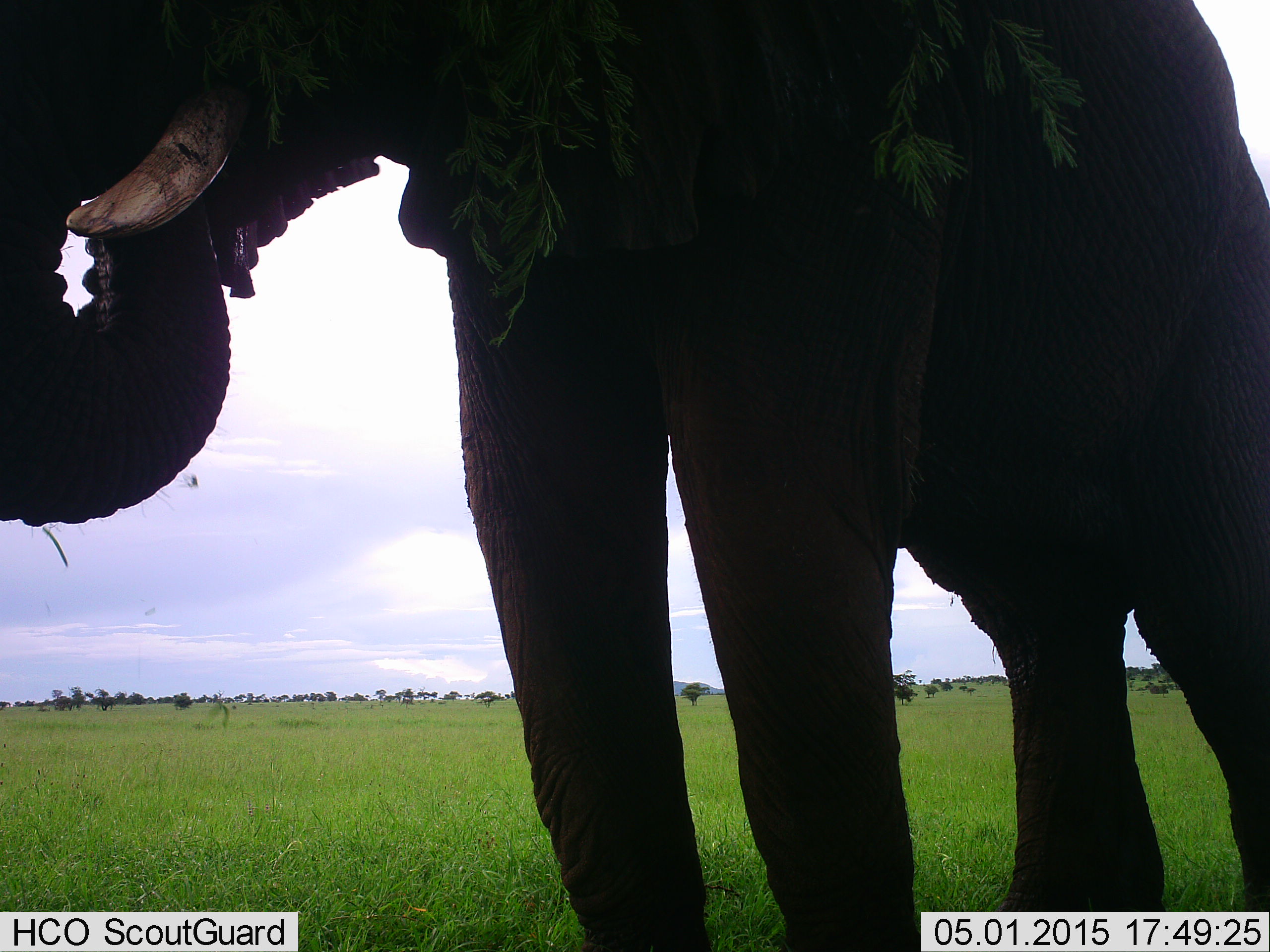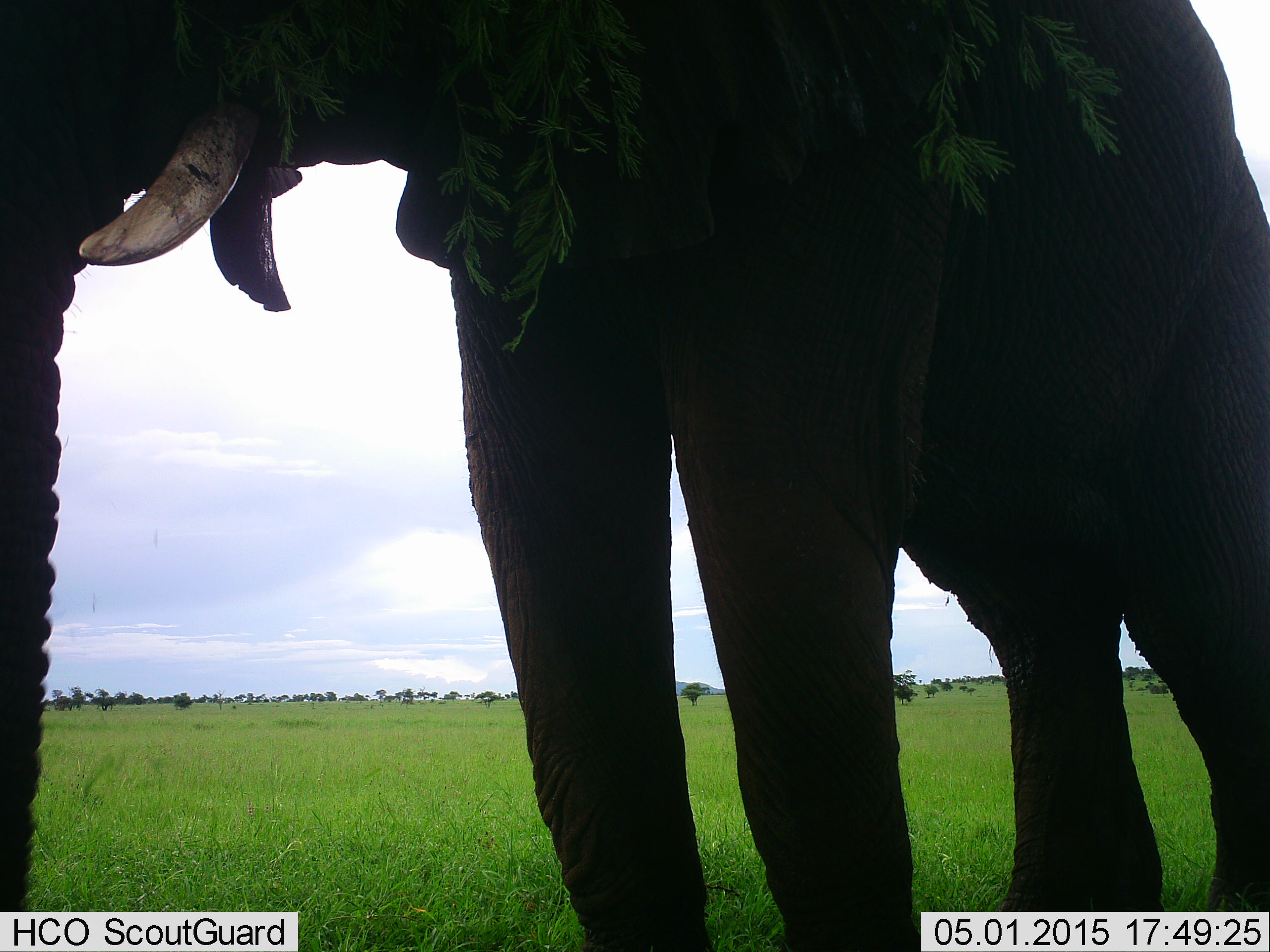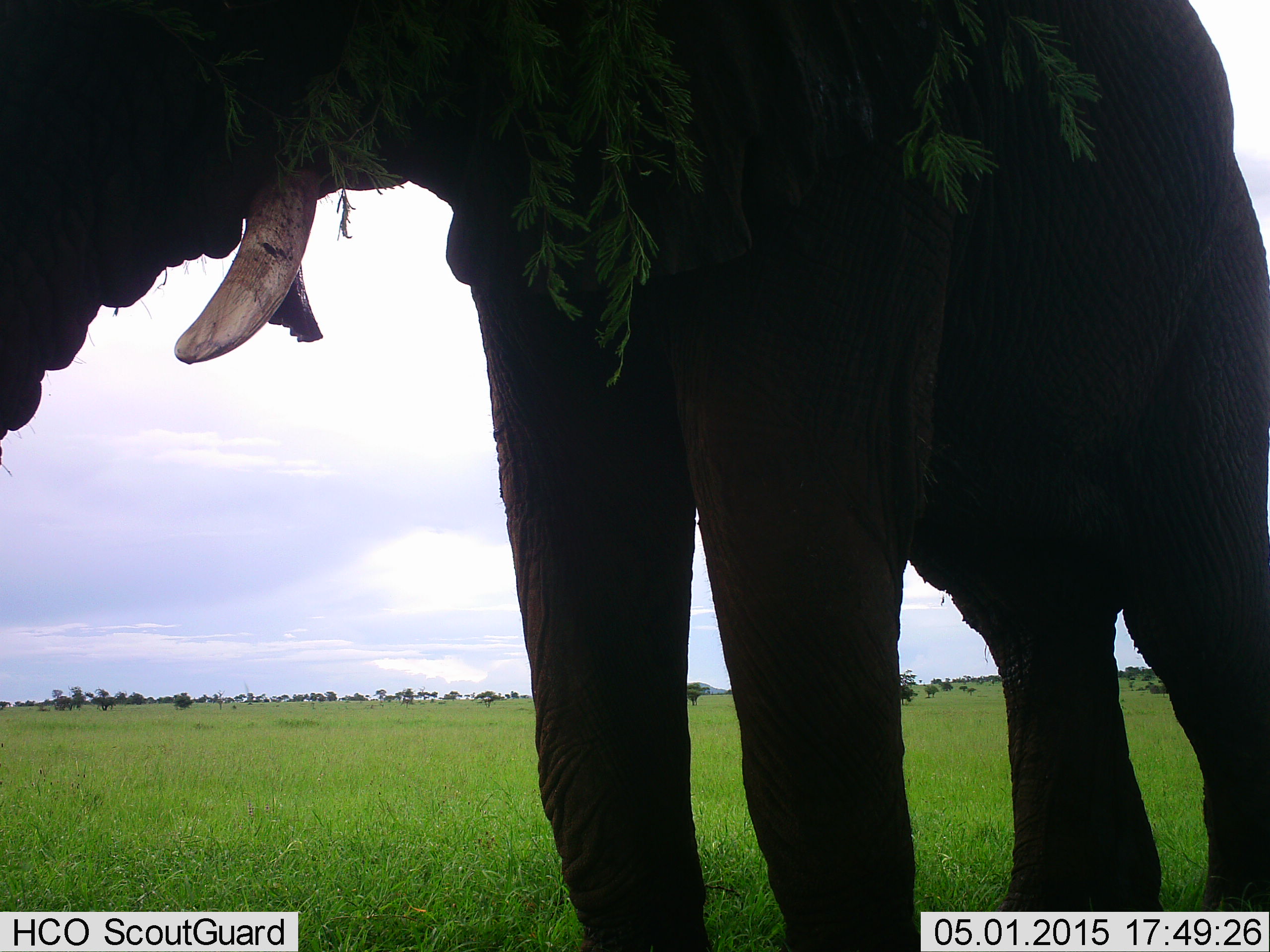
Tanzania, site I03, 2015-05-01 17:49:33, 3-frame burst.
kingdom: Animalia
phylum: Chordata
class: Mammalia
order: Proboscidea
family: Elephantidae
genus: Loxodonta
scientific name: Loxodonta africana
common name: african bush elephant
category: elephant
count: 1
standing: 40%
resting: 0%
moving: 0%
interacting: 0%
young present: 0%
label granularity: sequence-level